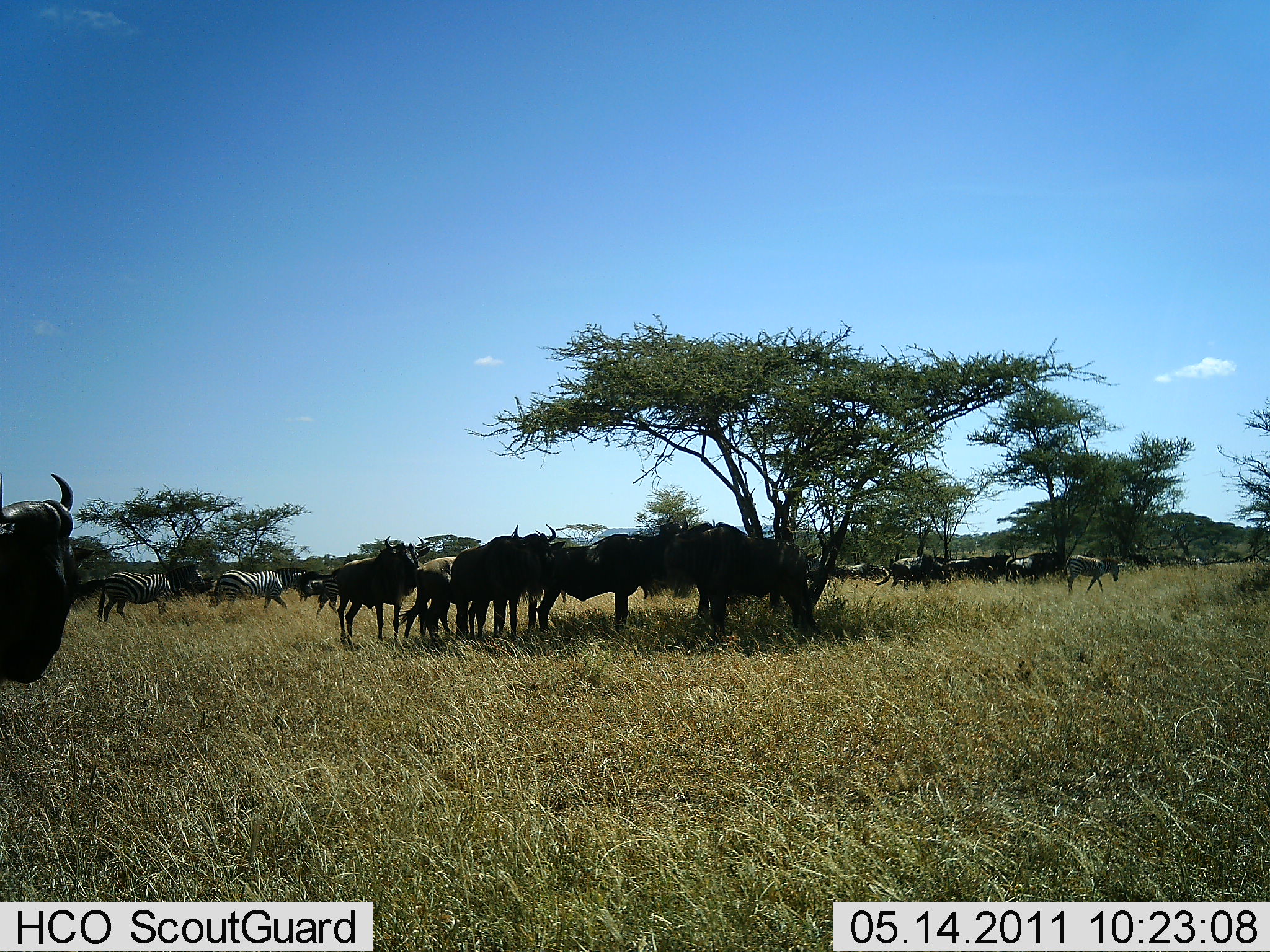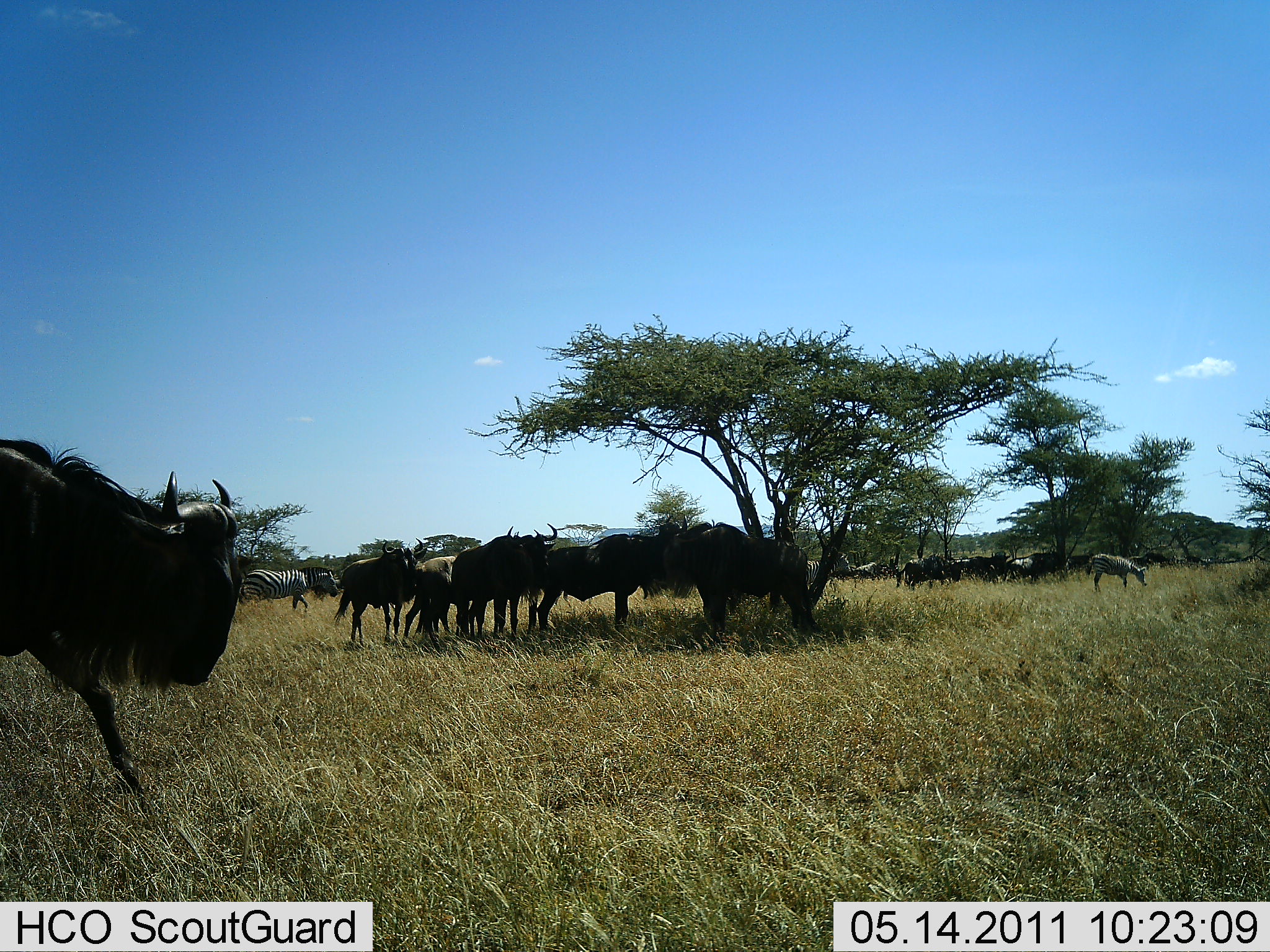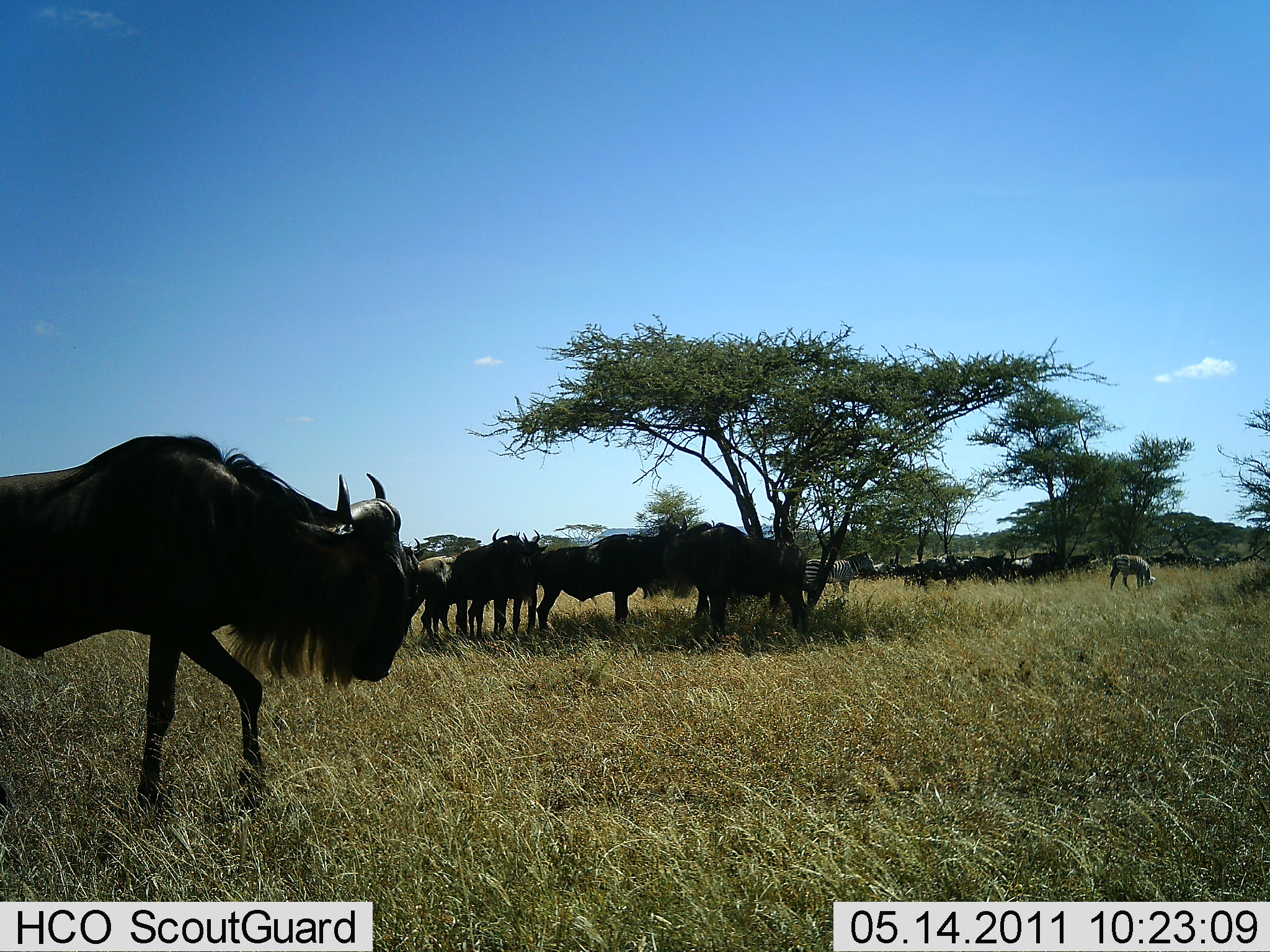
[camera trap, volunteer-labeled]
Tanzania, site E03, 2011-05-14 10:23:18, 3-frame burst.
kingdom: Animalia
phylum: Chordata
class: Mammalia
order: Artiodactyla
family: Bovidae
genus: Connochaetes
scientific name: Connochaetes taurinus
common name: blue wildebeest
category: wildebeest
Wildebeest (blue wildebeest) (Connochaetes taurinus), count 11-50. Behavior (volunteer vote fractions): standing 75%, resting 12%, moving 75%, interacting 12%. Young present (vote fraction): 0%. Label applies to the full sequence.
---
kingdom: Animalia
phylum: Chordata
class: Mammalia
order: Perissodactyla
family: Equidae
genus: Equus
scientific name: Equus quagga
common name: plains zebra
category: zebra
Zebra (plains zebra) (Equus quagga), count 3. Behavior (volunteer vote fractions): standing 42%, resting 0%, moving 50%, interacting 0%. Young present (vote fraction): 0%. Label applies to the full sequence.